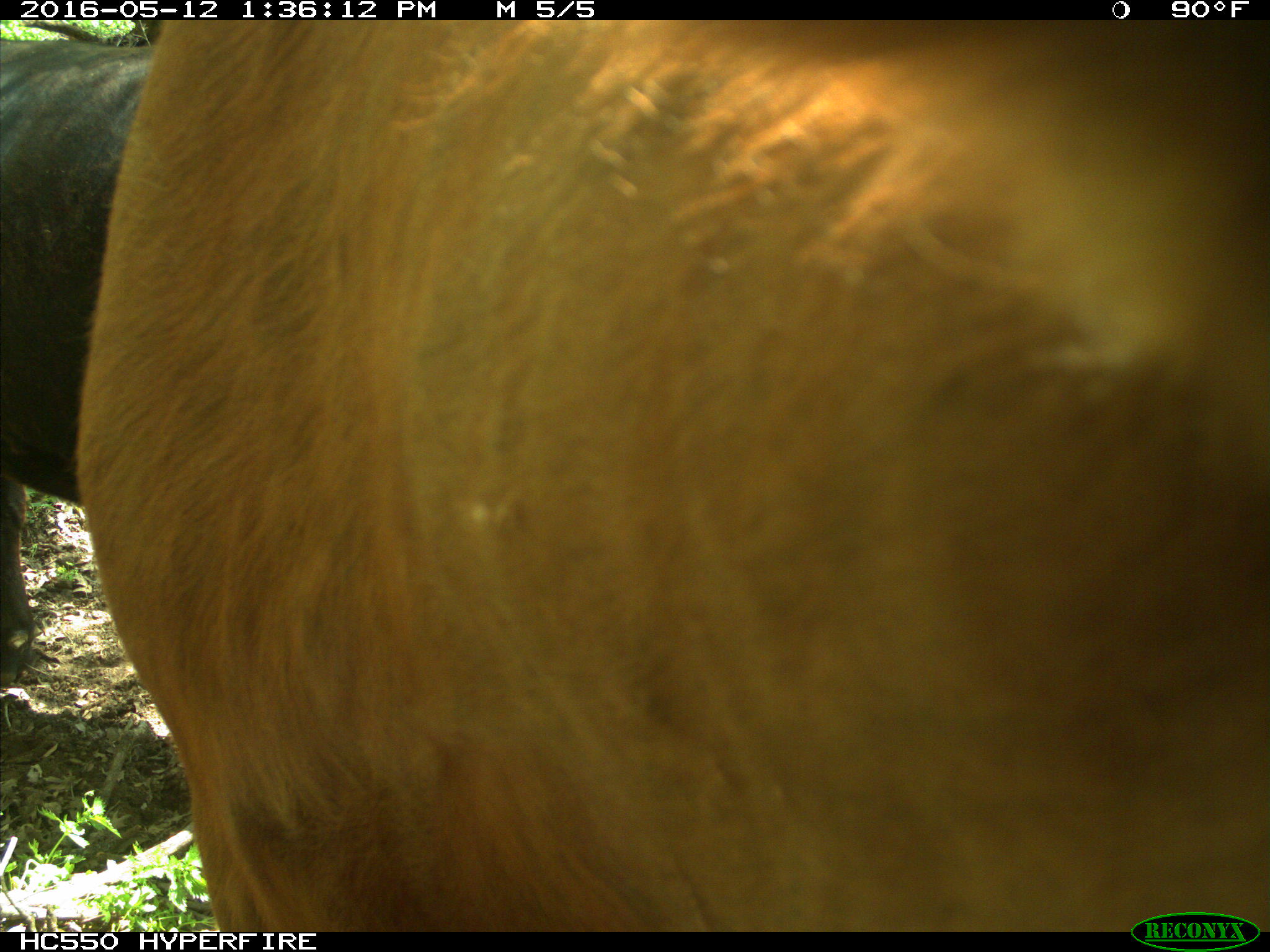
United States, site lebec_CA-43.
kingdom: Animalia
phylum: Chordata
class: Mammalia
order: Artiodactyla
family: Bovidae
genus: Bos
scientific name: Bos taurus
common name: domestic cow